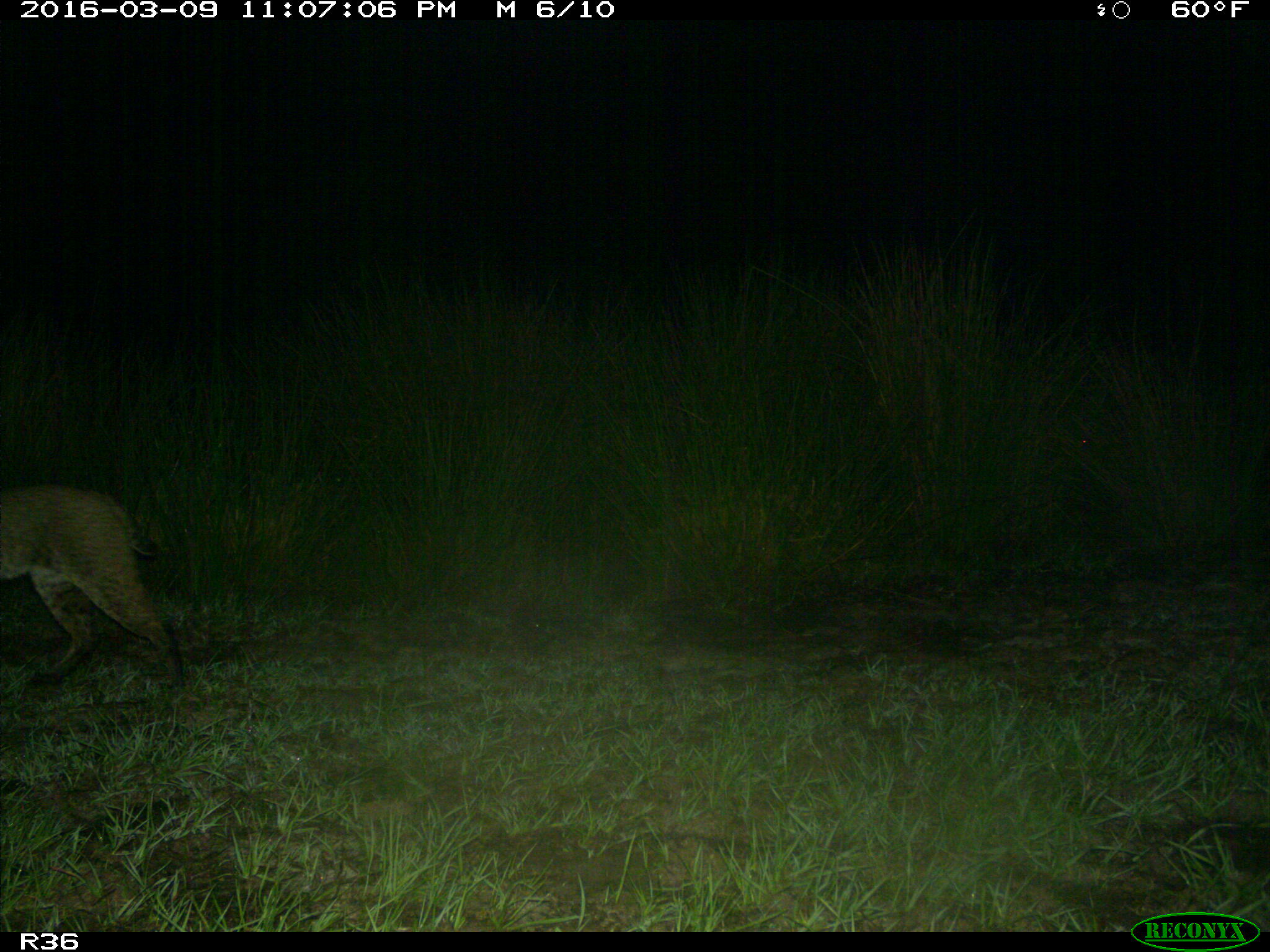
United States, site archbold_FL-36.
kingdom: Animalia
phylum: Chordata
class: Mammalia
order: Carnivora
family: Felidae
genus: Lynx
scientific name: Lynx rufus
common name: bobcat